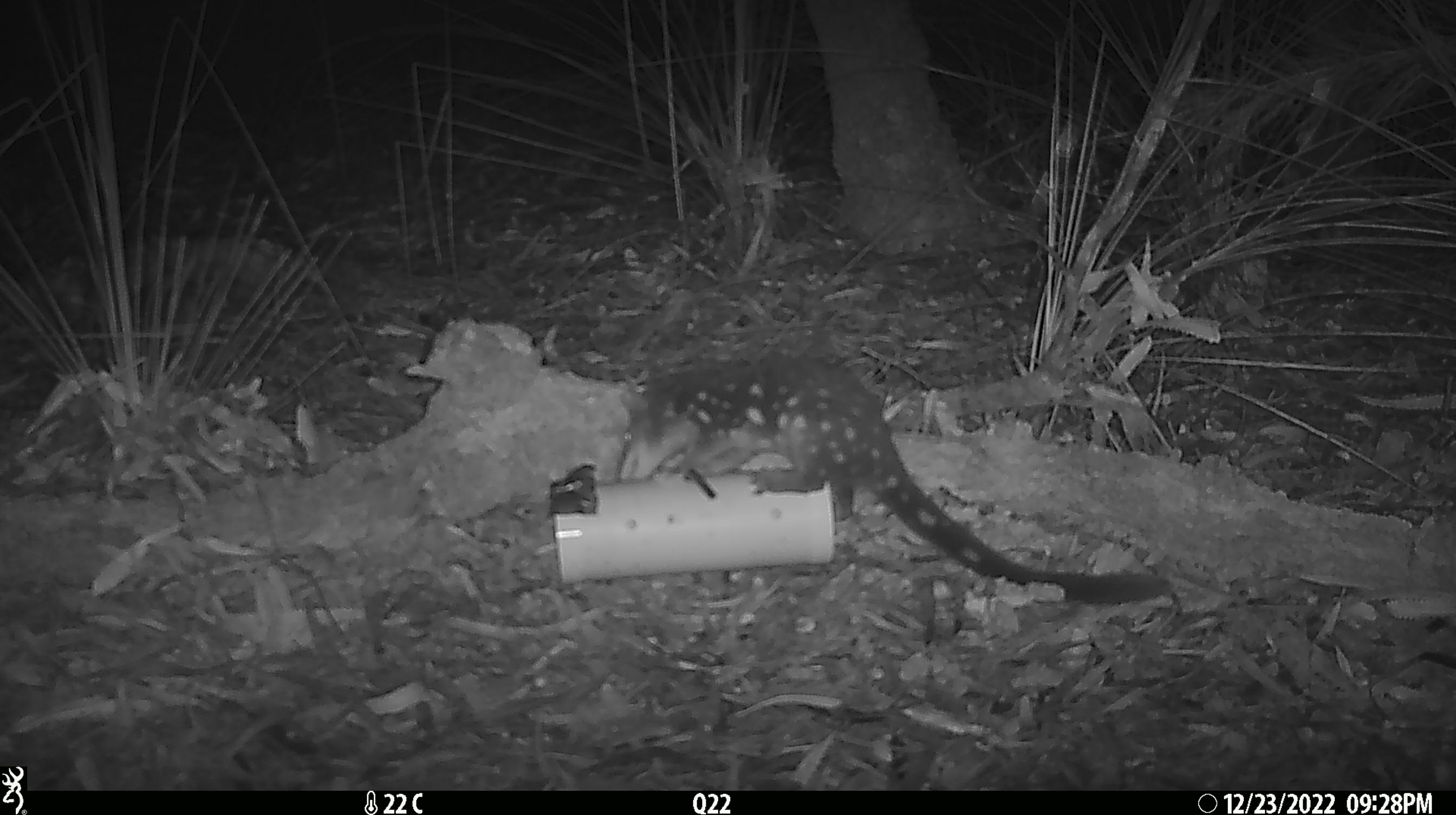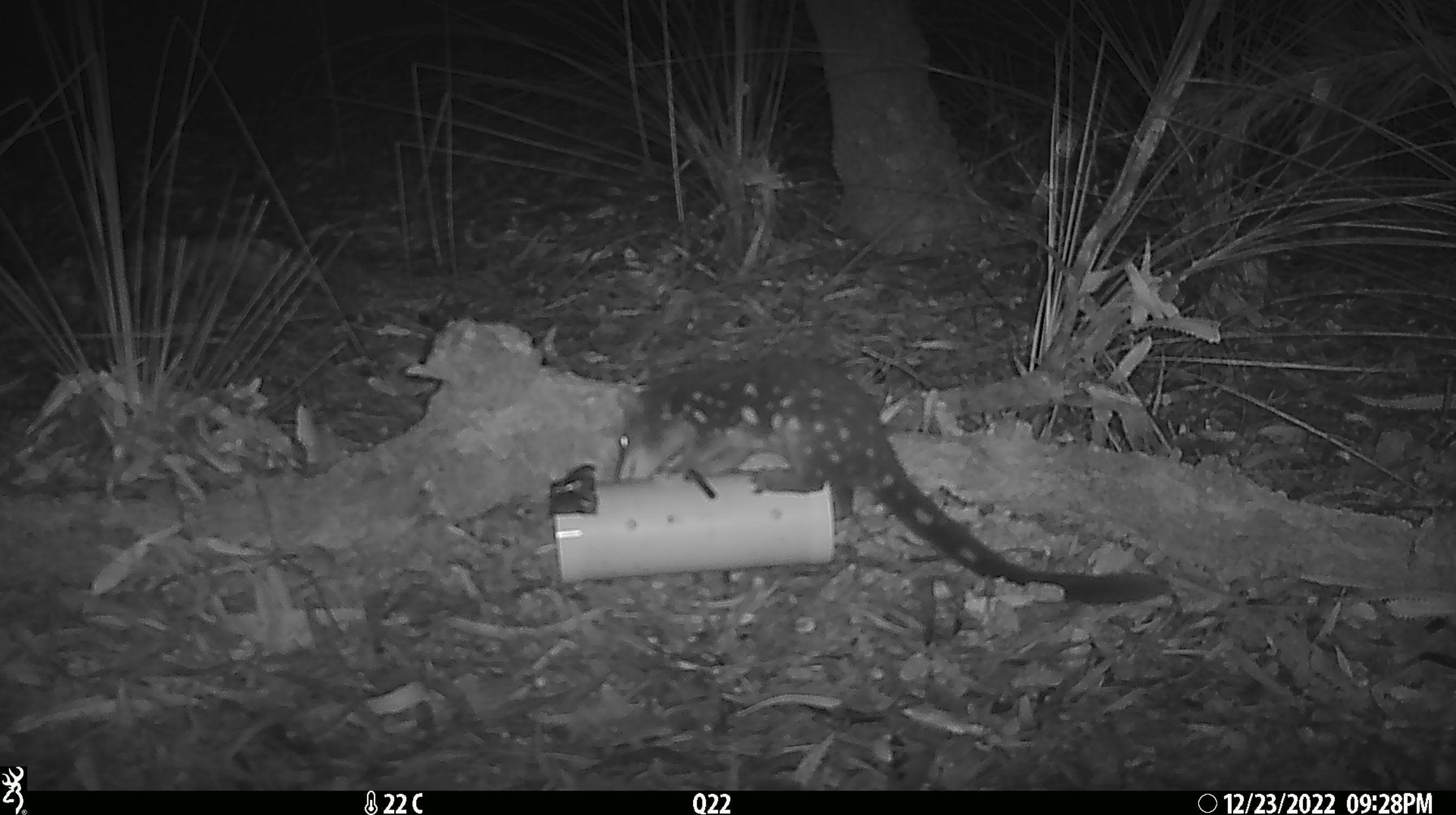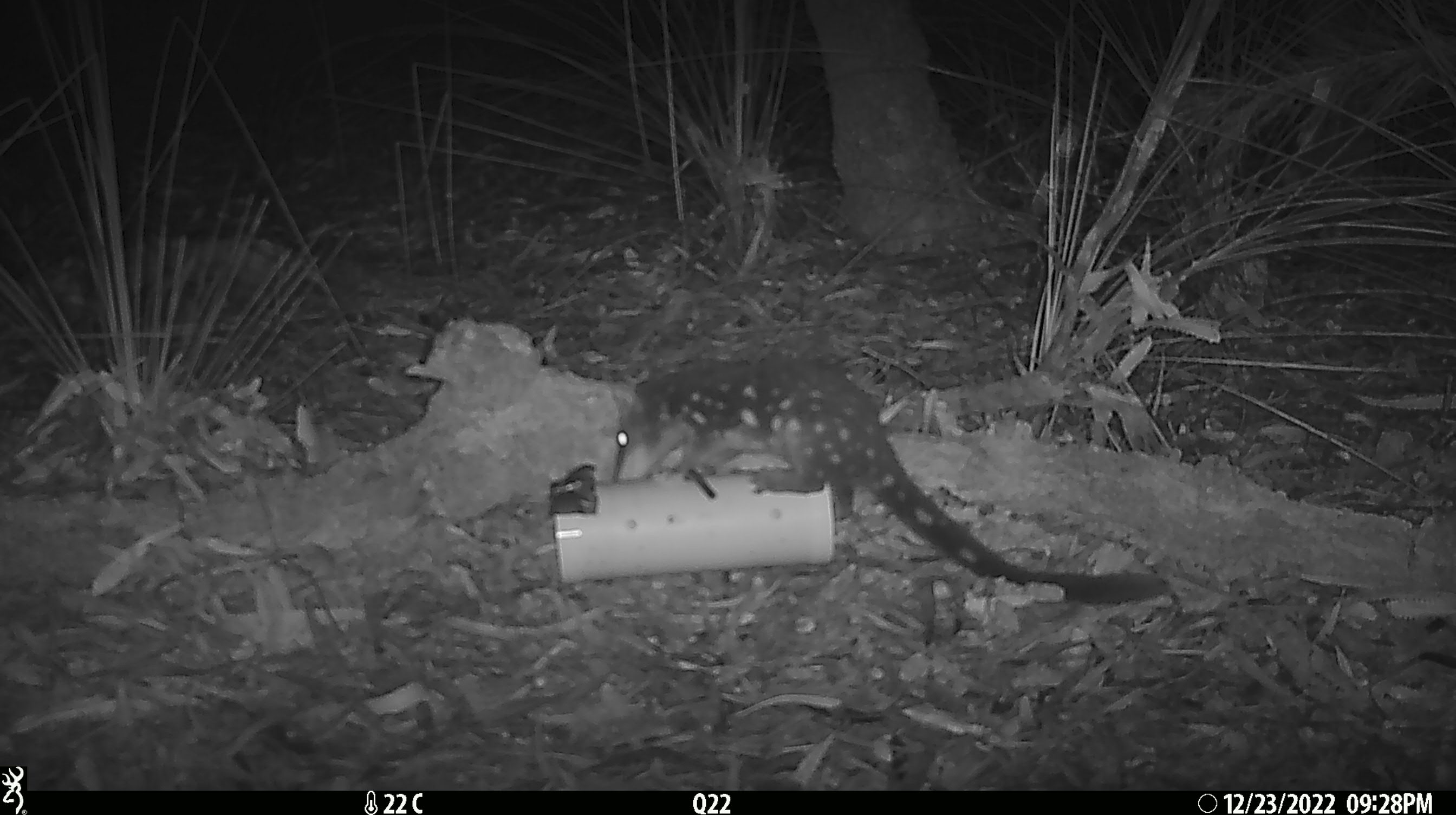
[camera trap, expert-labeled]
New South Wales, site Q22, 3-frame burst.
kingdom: Animalia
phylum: Chordata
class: Mammalia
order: Dasyuromorphia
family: Dasyuridae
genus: Dasyurus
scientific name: Dasyurus maculatus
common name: spotted-tailed quoll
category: quoll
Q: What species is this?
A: Quoll (spotted-tailed quoll) (Dasyurus maculatus).